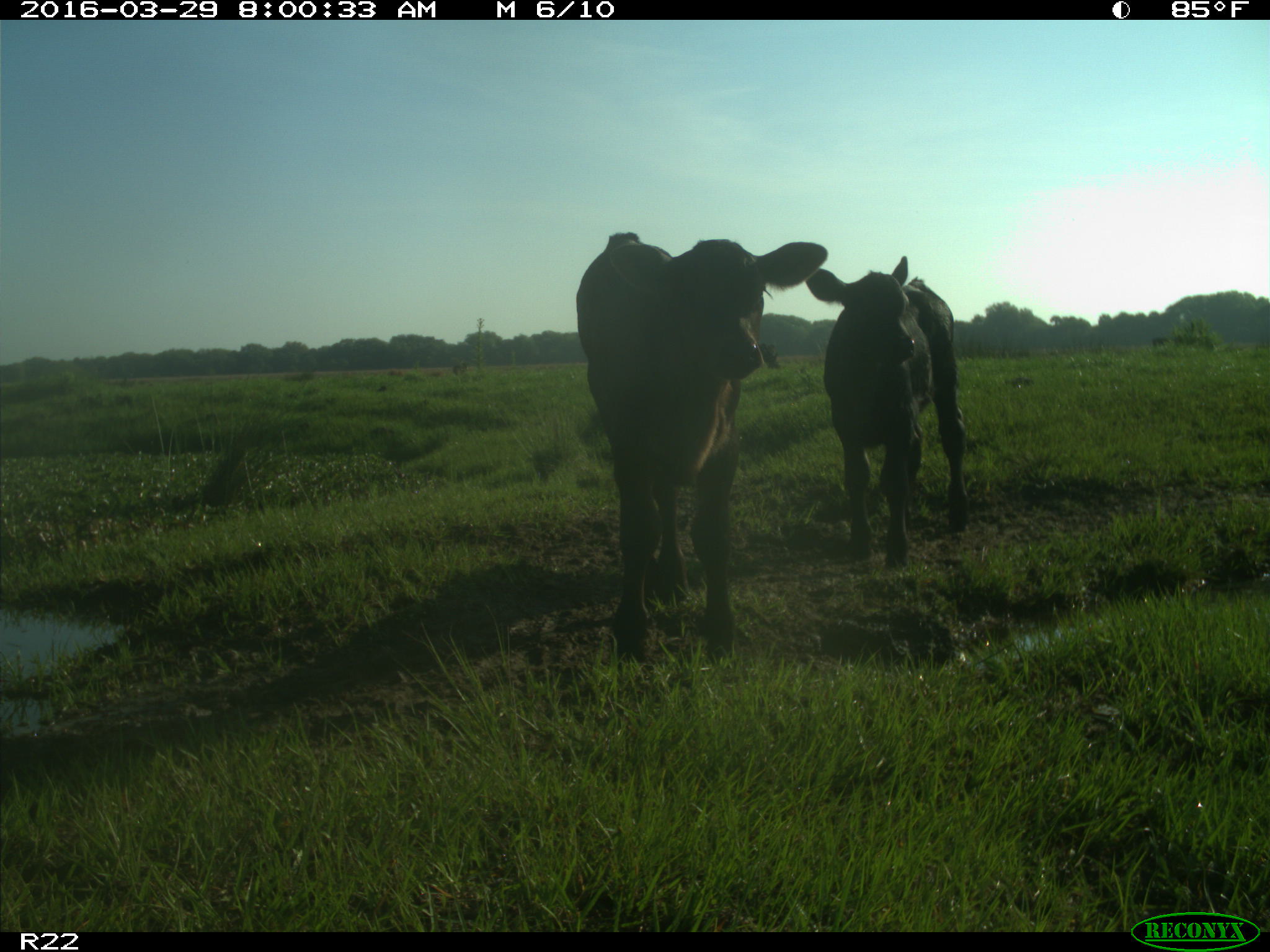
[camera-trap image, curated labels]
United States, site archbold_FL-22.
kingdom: Animalia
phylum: Chordata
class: Mammalia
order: Artiodactyla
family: Bovidae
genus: Bos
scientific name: Bos taurus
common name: domestic cow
Bos taurus (domestic cow).